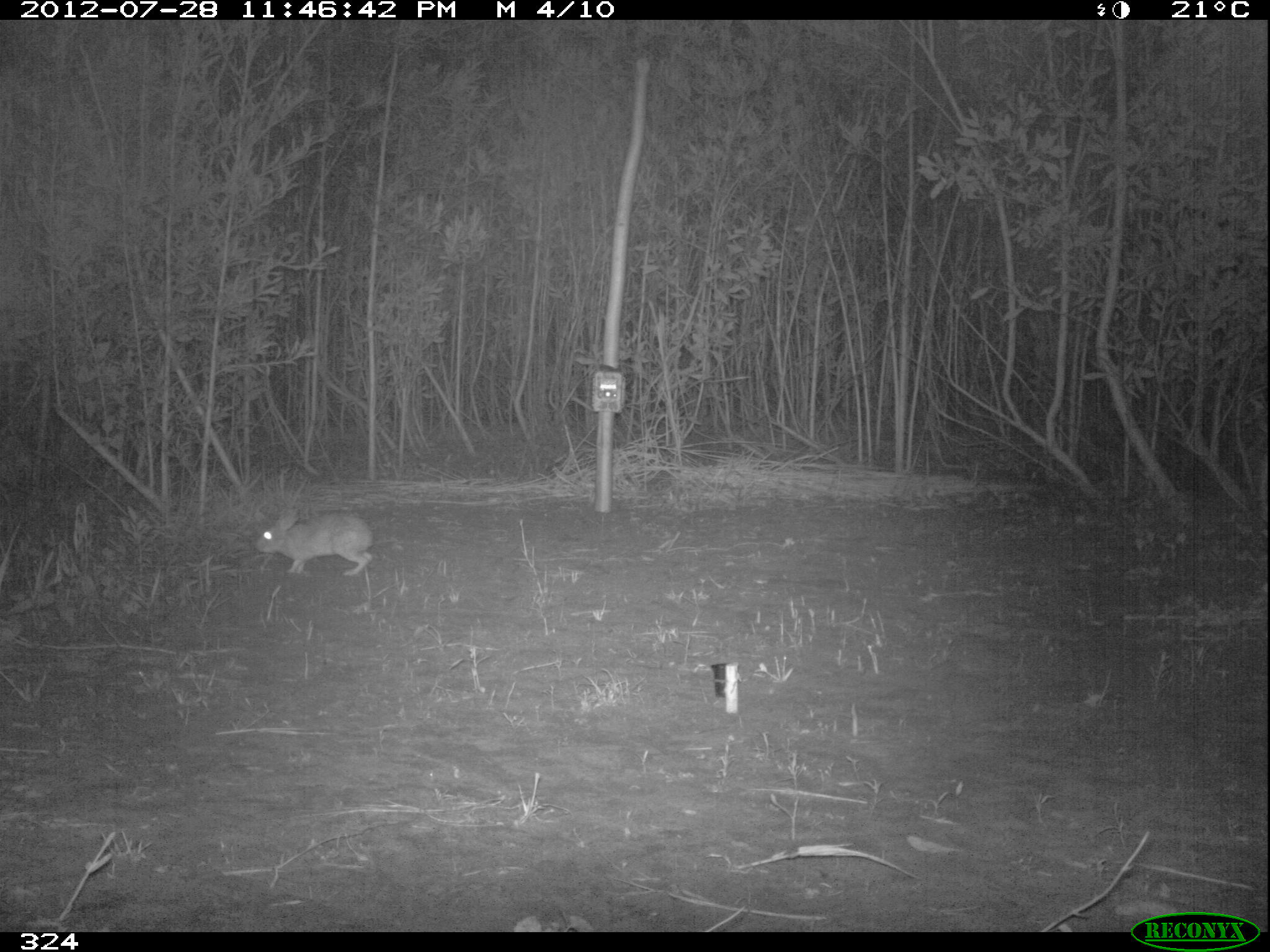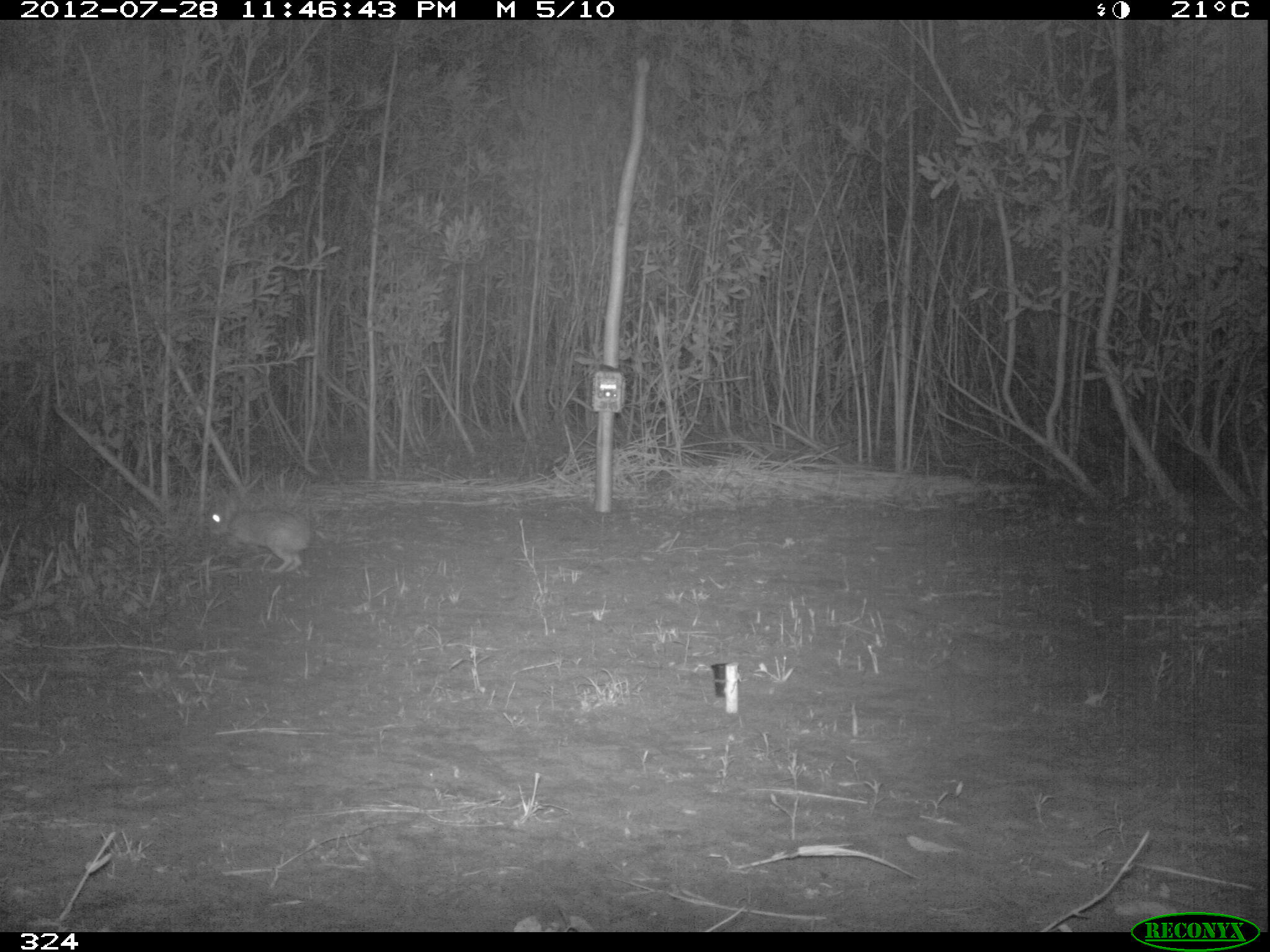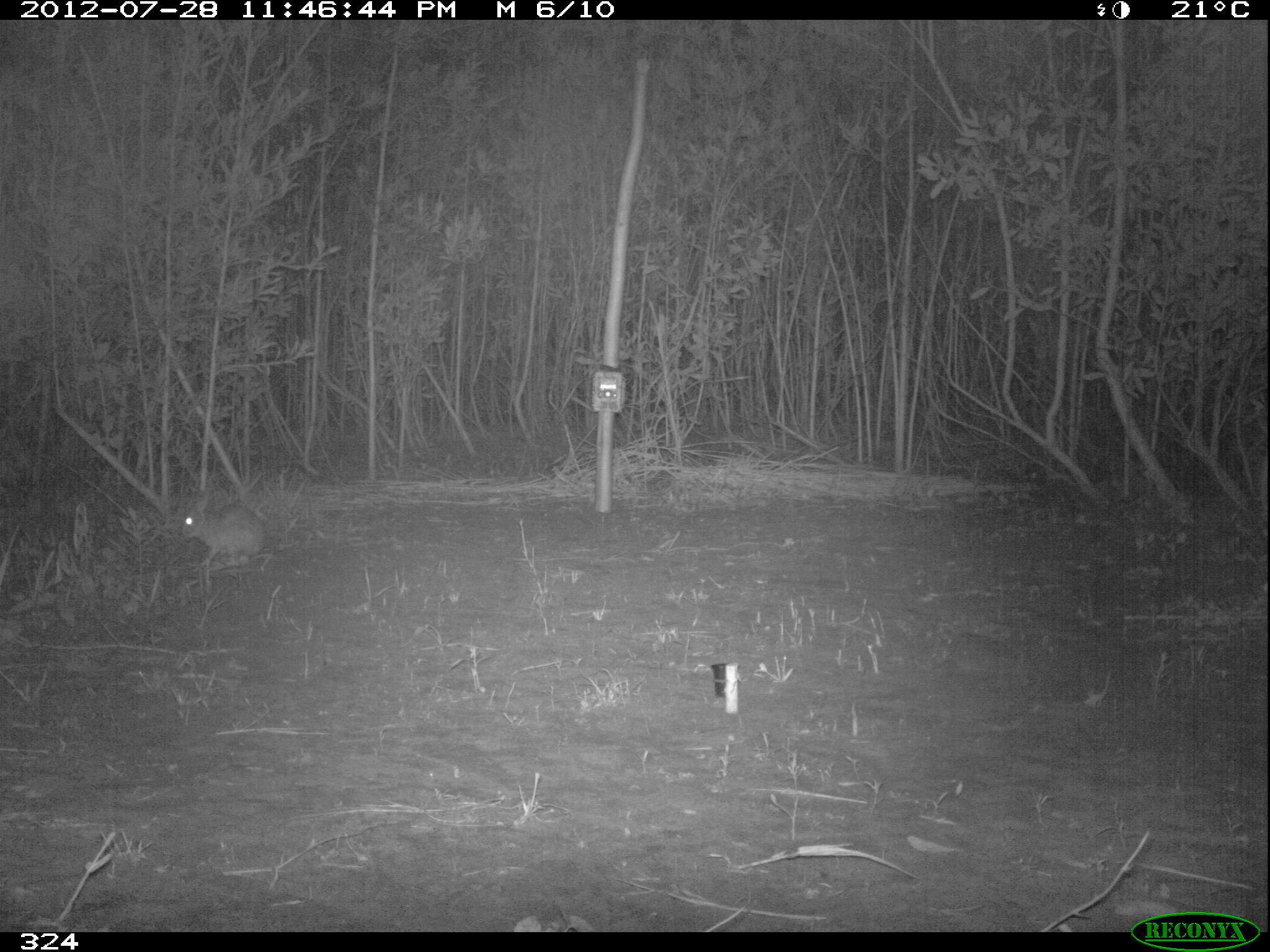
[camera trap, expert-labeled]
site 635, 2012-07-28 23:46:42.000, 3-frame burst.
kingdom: Animalia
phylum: Chordata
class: Mammalia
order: Lagomorpha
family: Leporidae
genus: Sylvilagus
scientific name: Sylvilagus brasiliensis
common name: tapeti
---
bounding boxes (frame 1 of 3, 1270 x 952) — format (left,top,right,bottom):
sylvilagus brasiliensis: (255,507,373,577)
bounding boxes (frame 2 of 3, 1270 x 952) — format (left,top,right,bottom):
sylvilagus brasiliensis: (205,493,312,574)